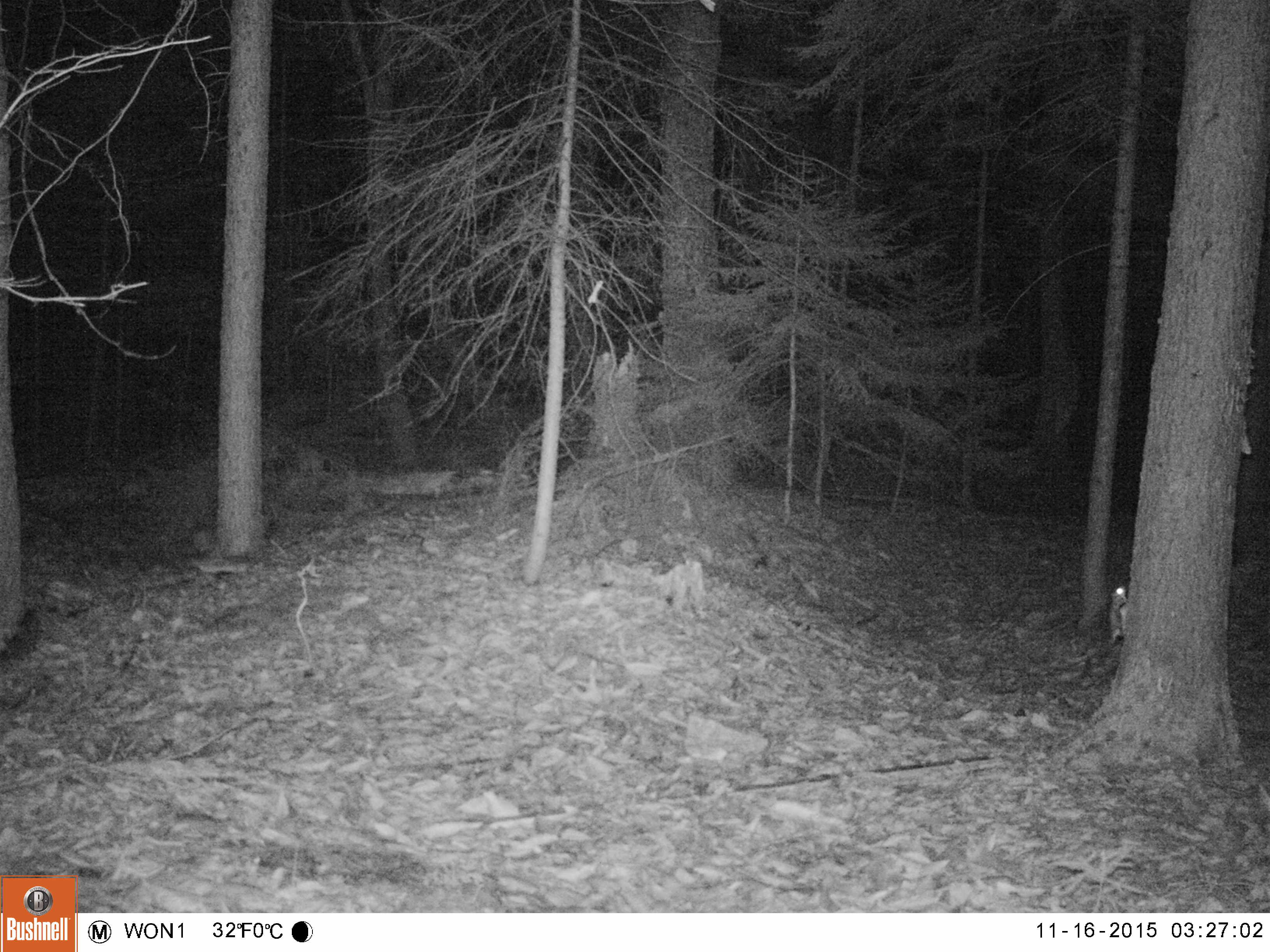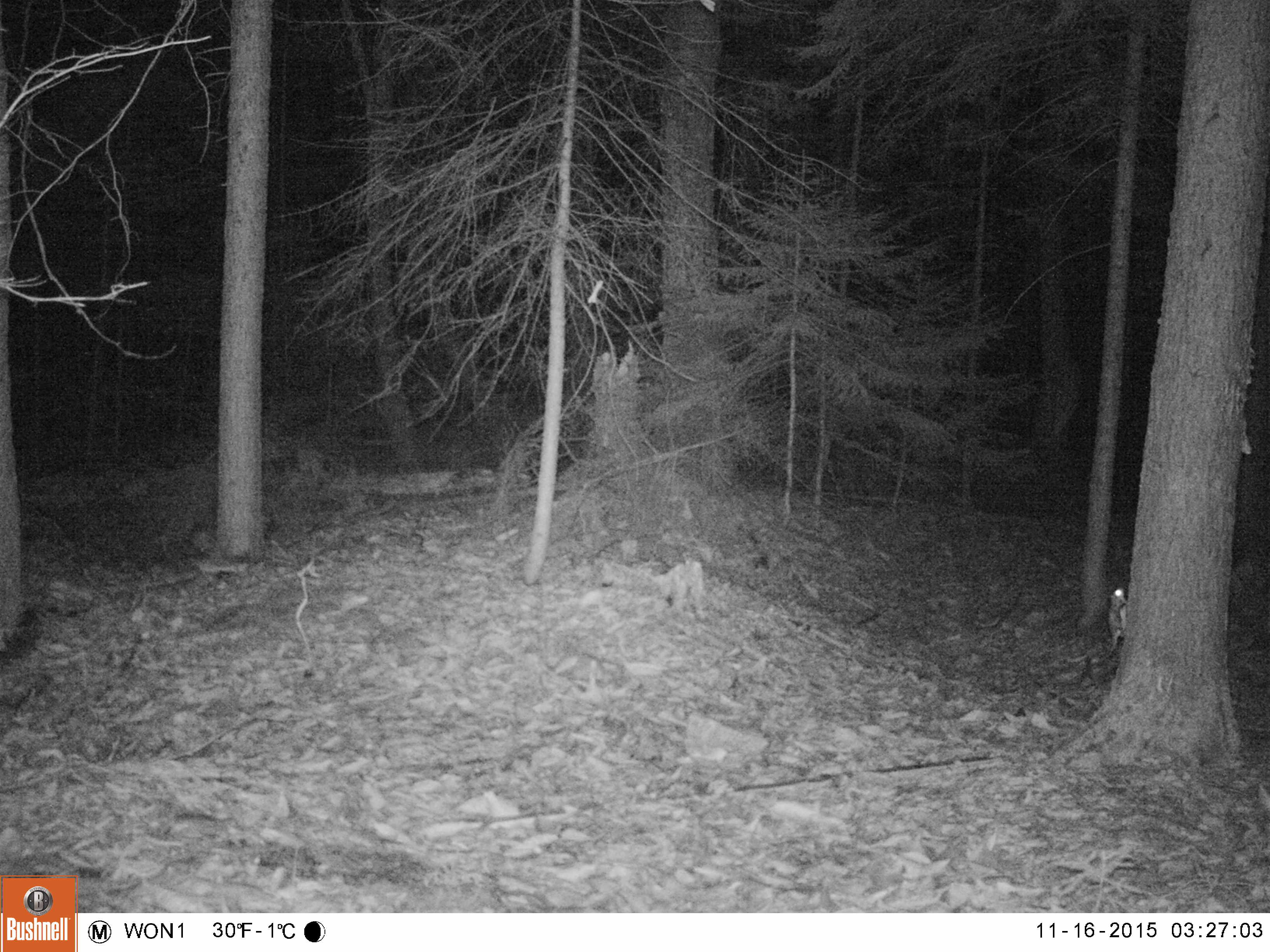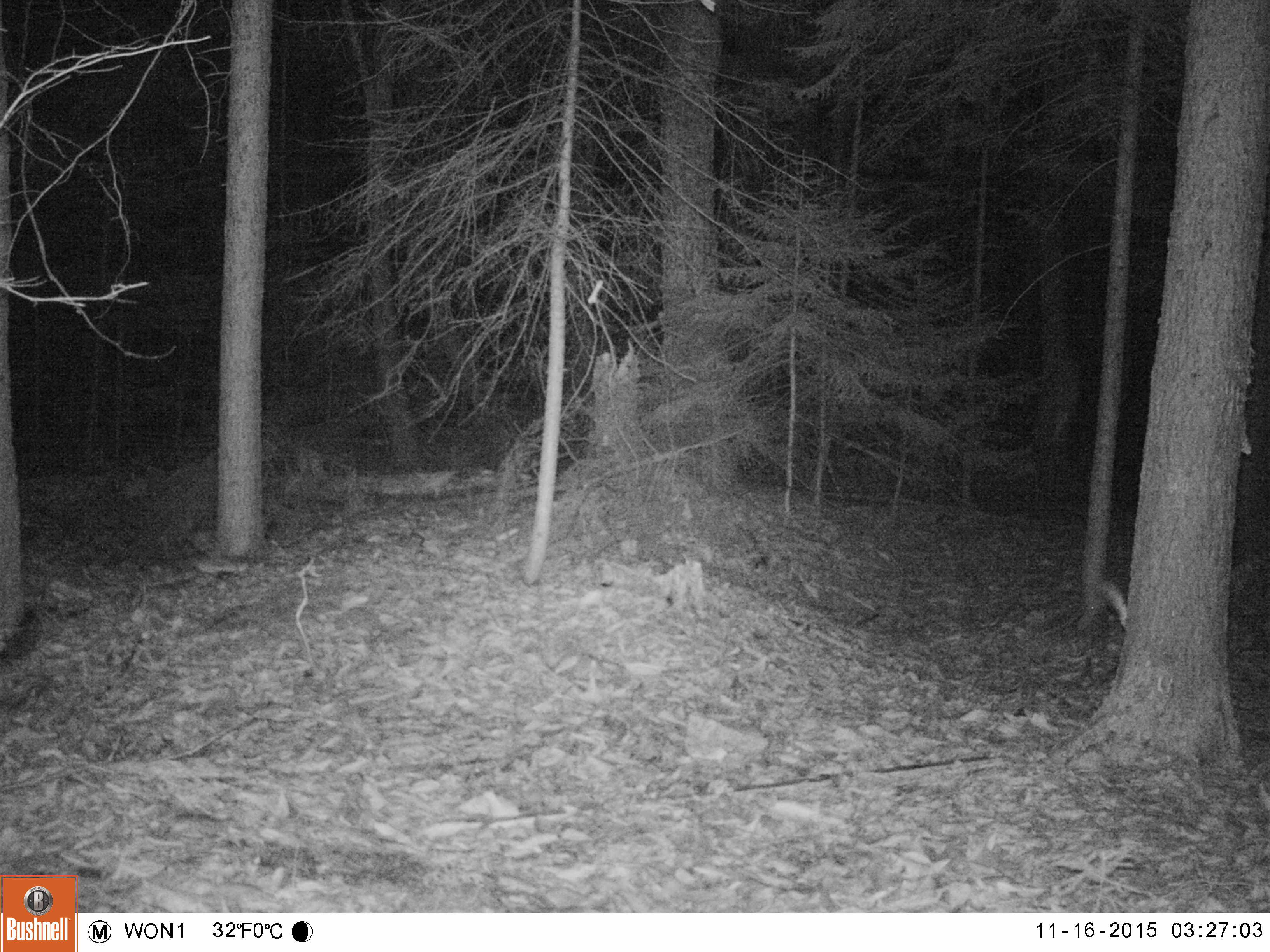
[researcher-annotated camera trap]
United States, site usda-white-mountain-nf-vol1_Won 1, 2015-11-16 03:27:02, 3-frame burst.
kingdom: Animalia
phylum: Chordata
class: Mammalia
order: Rodentia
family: Sciuridae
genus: Glaucomys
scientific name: Glaucomys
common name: flying squirrel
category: flying squirrel sp.